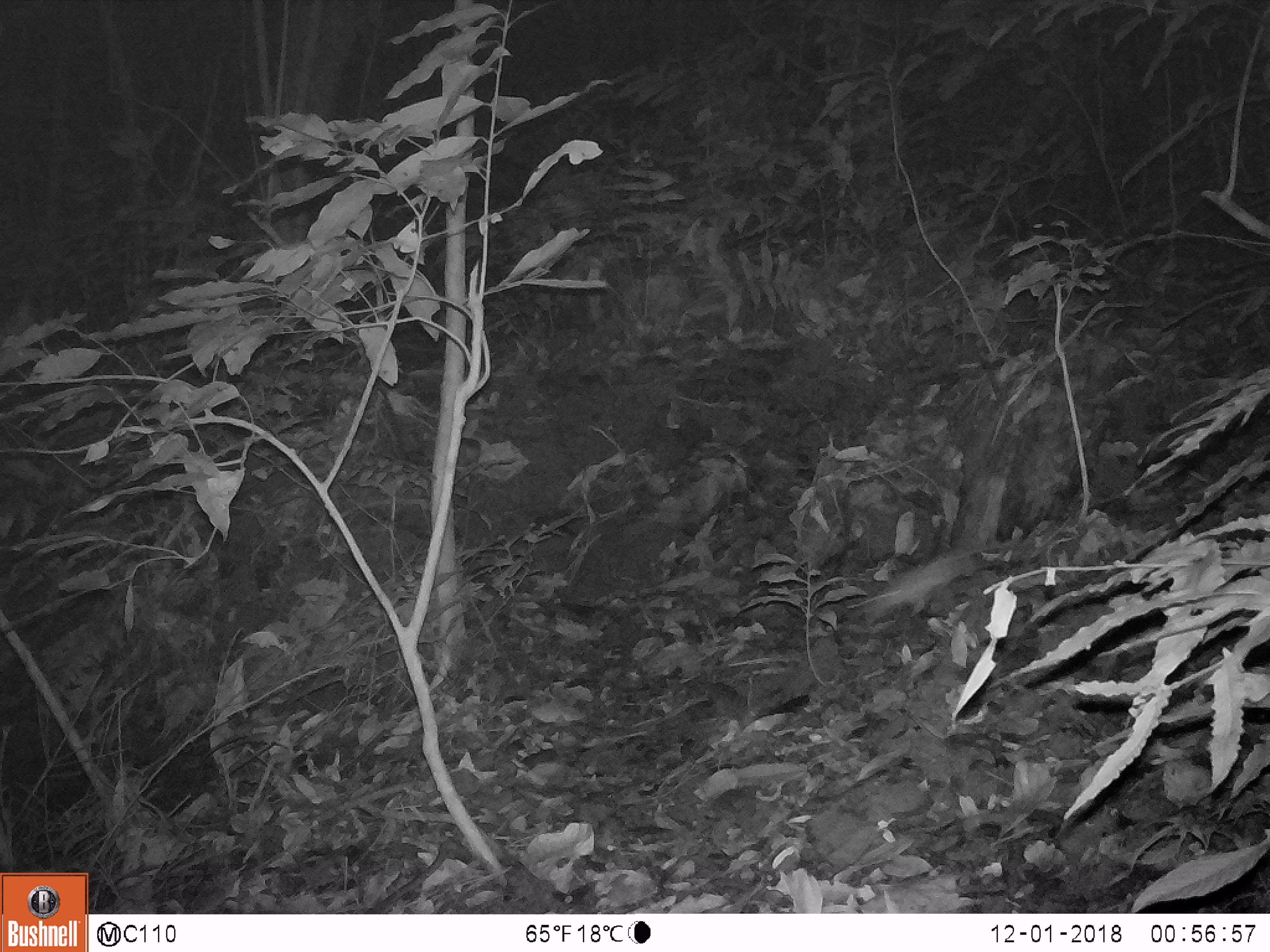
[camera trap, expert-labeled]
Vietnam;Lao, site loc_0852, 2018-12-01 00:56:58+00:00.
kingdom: Animalia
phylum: Chordata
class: Mammalia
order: Rodentia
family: Muridae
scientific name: Muridae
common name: old-world mice and rats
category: unidentified murid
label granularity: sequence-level